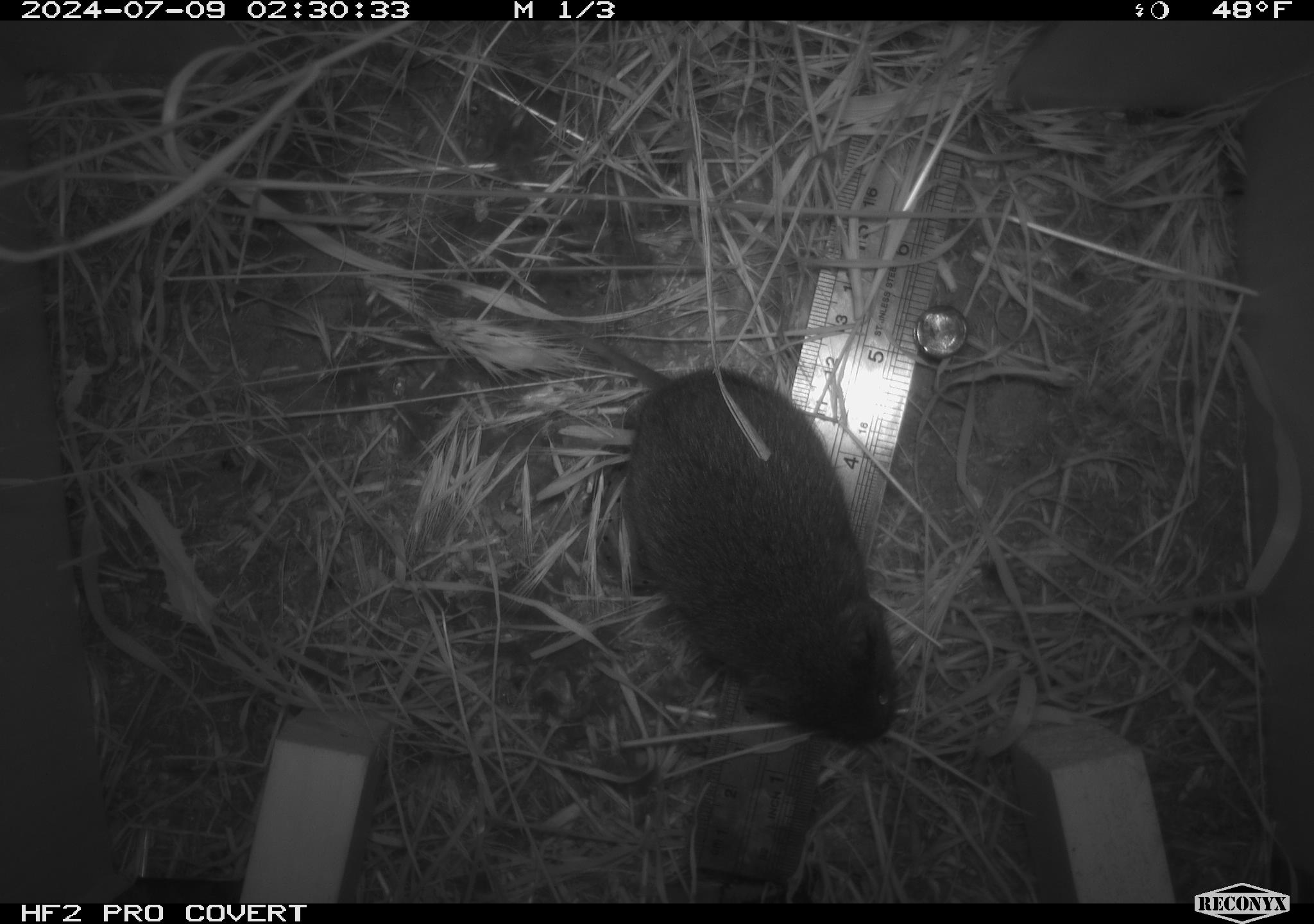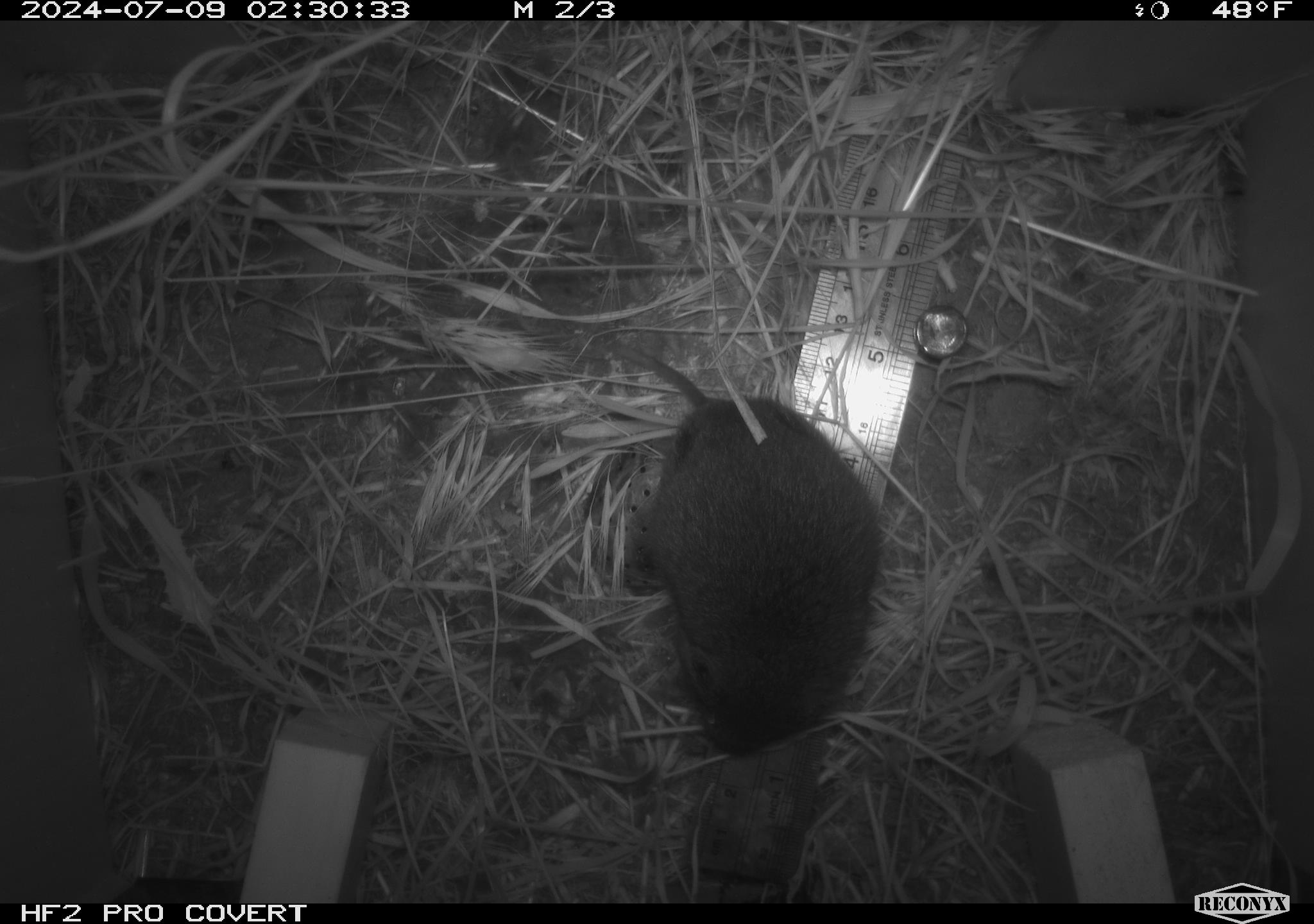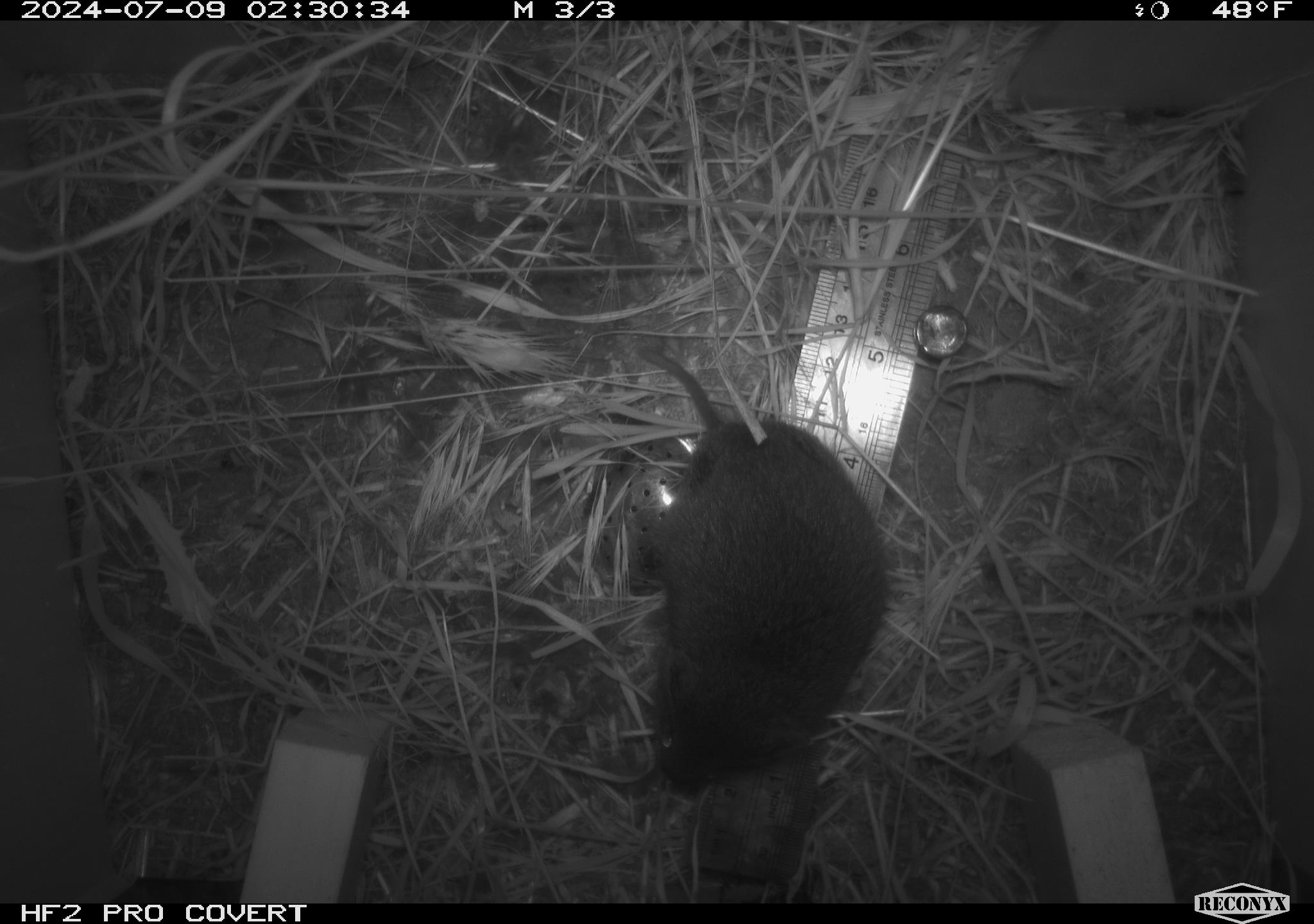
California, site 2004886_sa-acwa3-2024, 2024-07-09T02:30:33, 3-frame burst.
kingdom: Animalia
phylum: Chordata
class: Mammalia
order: Rodentia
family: Cricetidae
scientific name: Arvicolinae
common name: voles, lemmings, and muskrats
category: arvicolinae subfamily